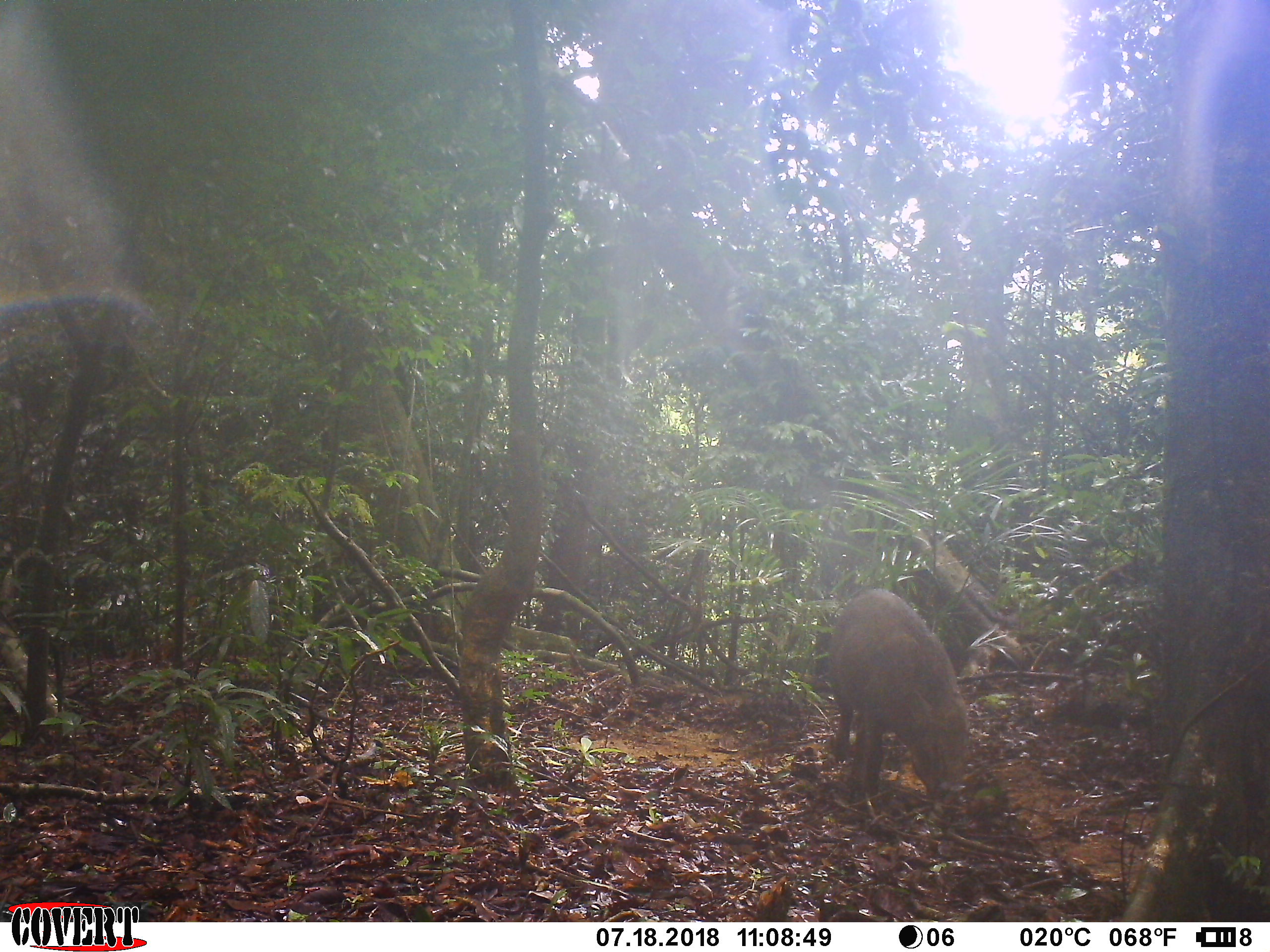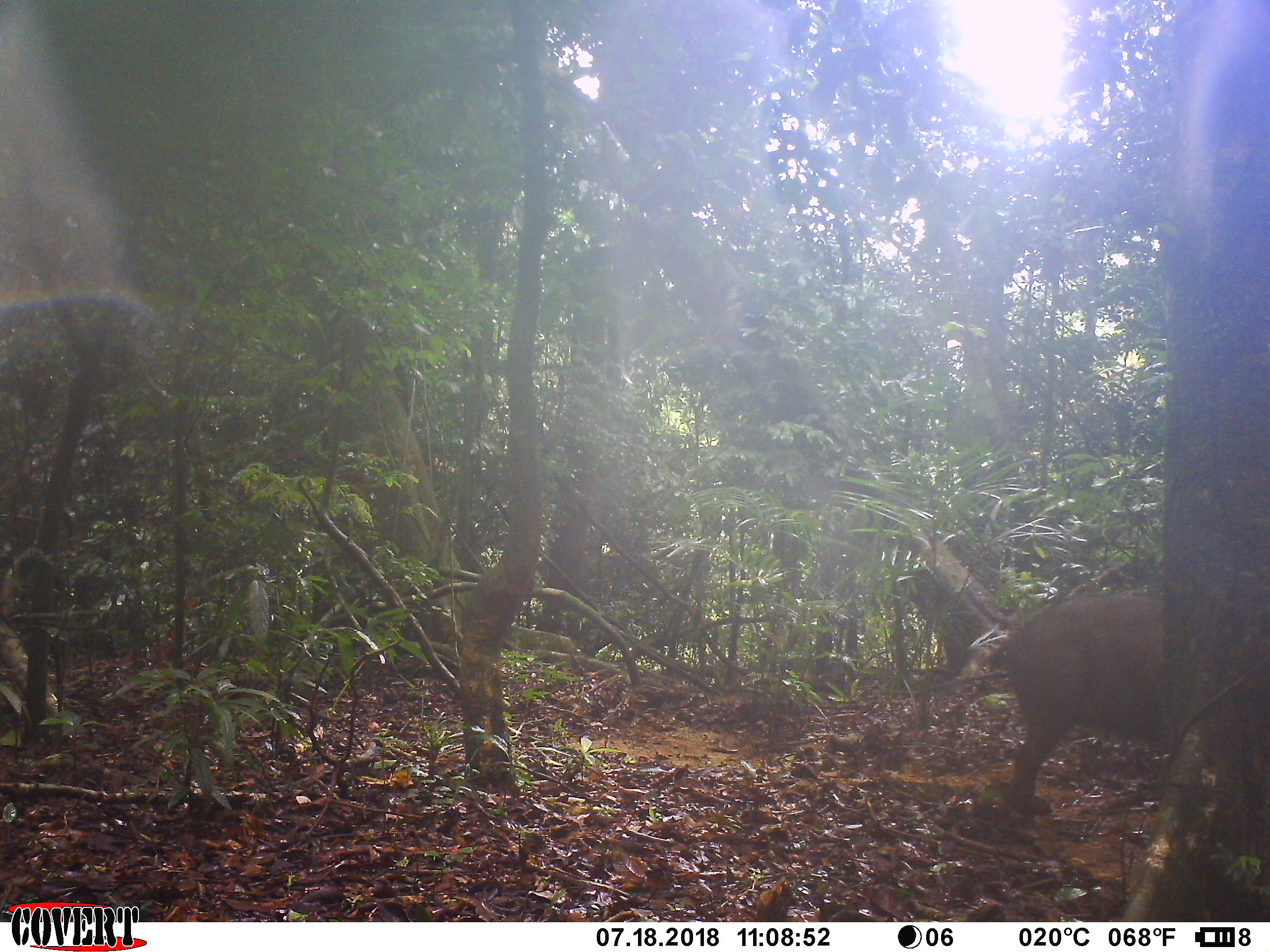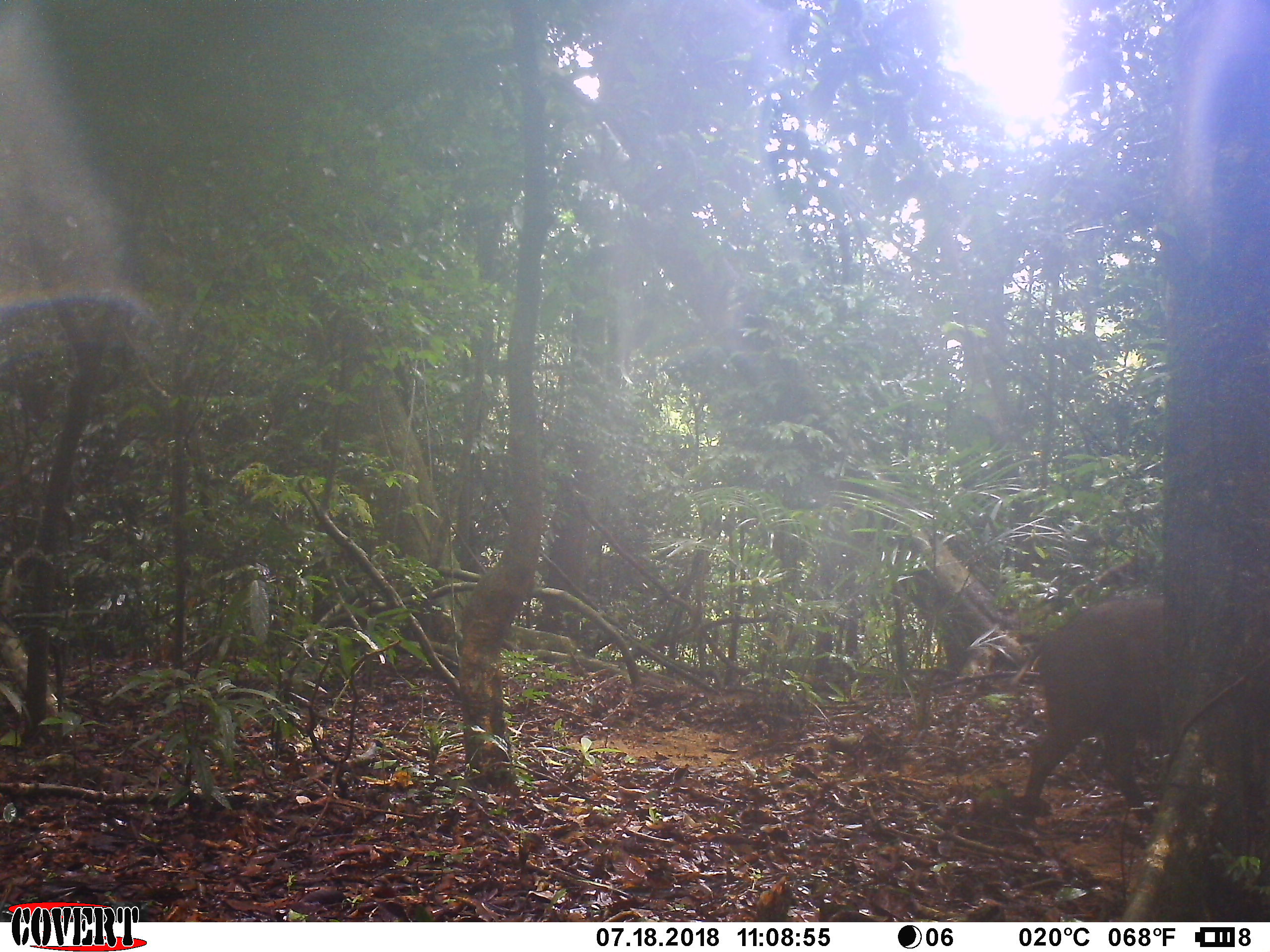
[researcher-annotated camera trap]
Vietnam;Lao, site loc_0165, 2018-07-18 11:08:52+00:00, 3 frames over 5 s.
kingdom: Animalia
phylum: Chordata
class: Mammalia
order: Artiodactyla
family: Suidae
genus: Sus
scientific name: Sus scrofa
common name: eurasian wild pig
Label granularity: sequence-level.